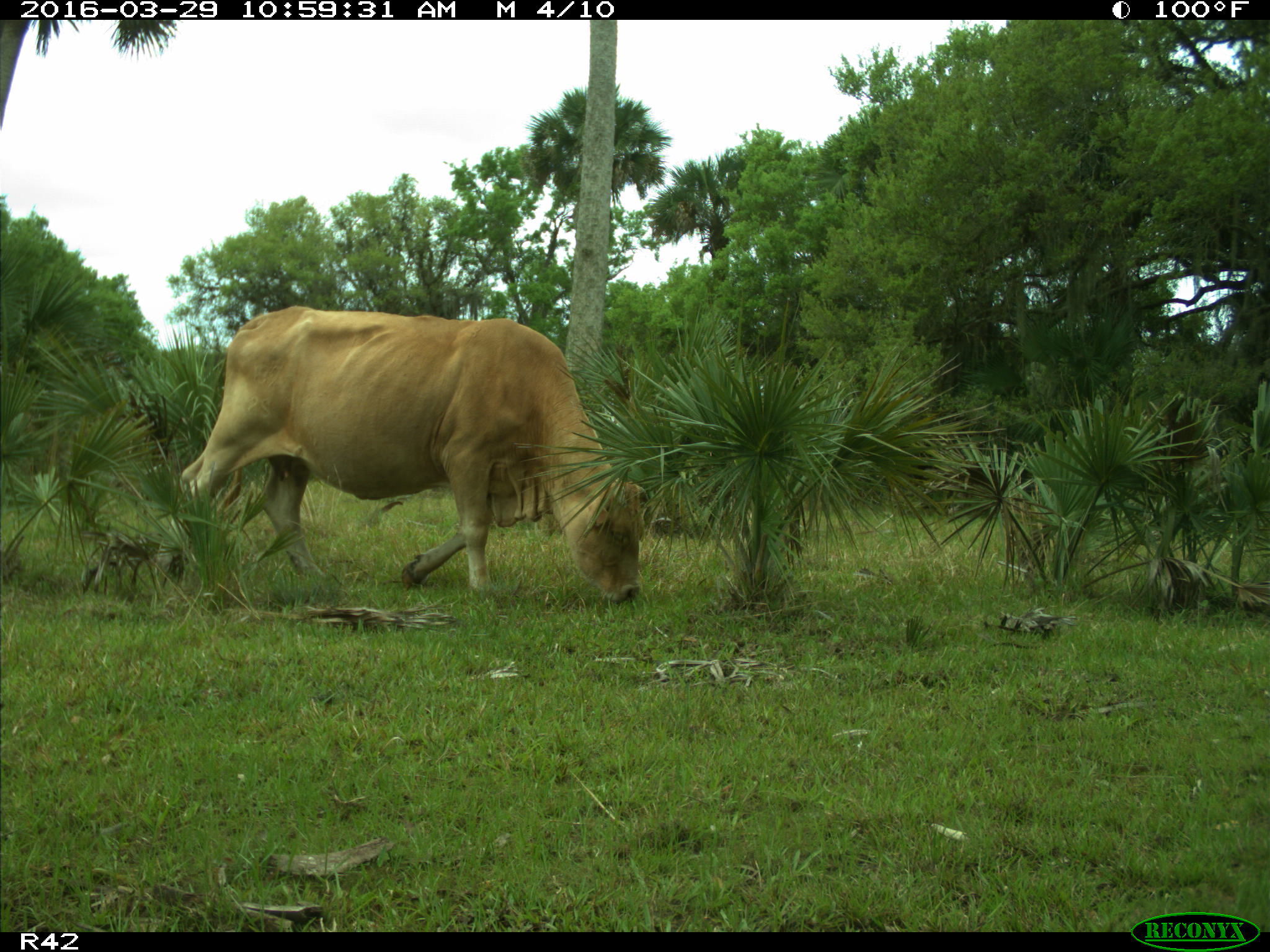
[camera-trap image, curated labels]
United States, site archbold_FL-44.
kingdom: Animalia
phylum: Chordata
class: Mammalia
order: Artiodactyla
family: Bovidae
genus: Bos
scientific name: Bos taurus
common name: domestic cow